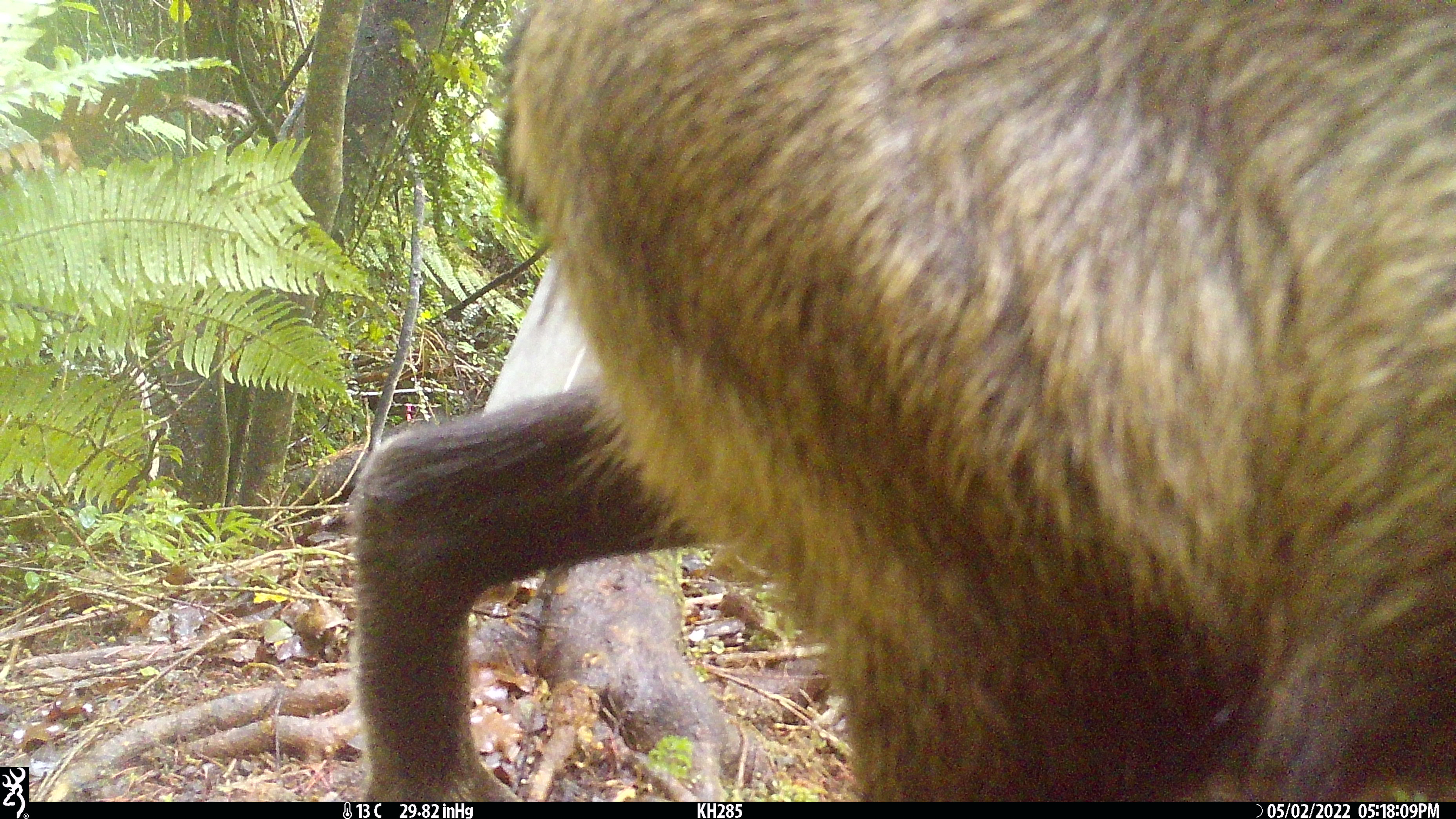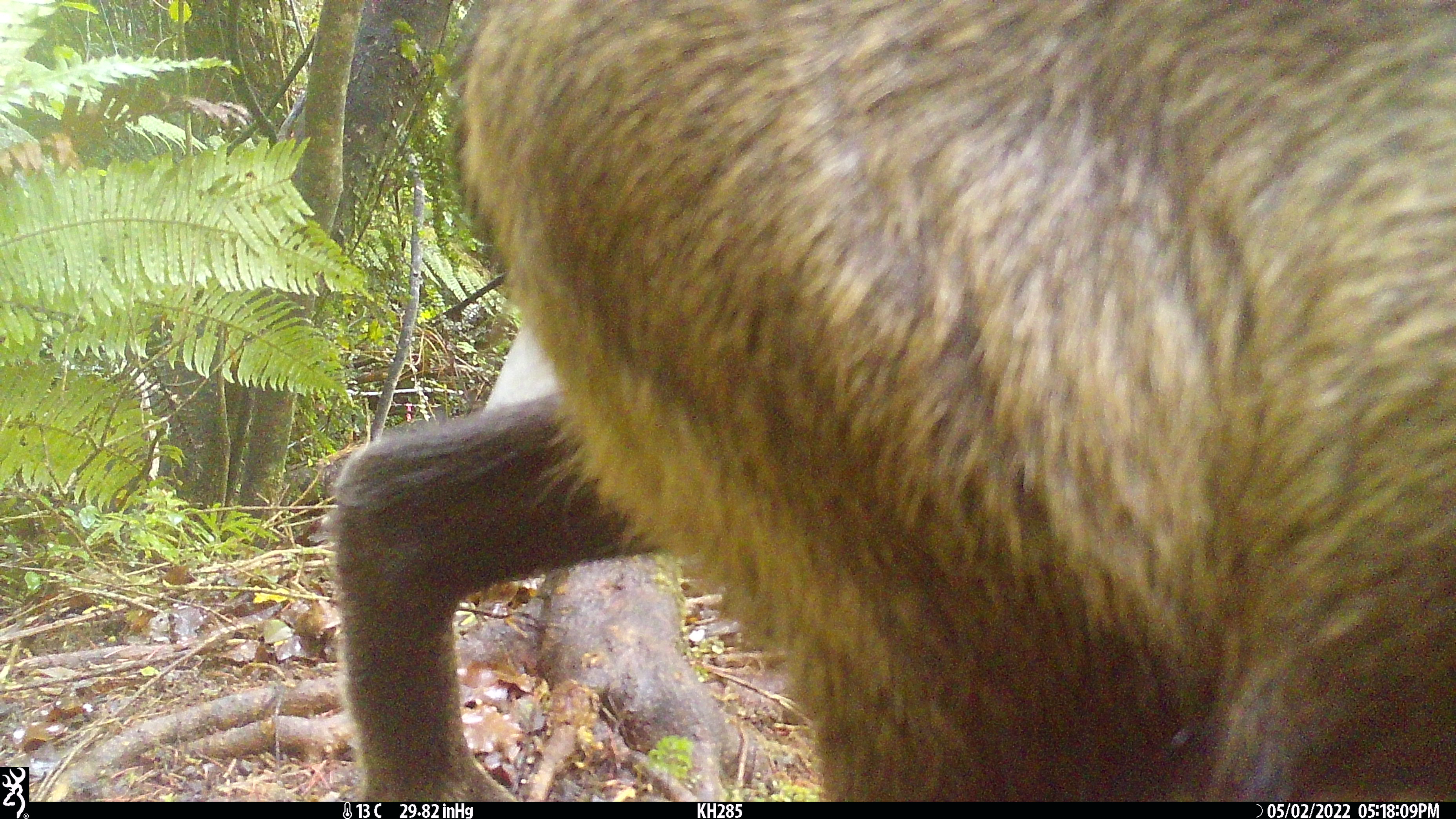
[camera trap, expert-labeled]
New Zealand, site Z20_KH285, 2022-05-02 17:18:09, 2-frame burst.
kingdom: Animalia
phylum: Chordata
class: Mammalia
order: Artiodactyla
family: Bovidae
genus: Rupicapra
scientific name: Rupicapra rupicapra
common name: alpine chamois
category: chamois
Chamois (alpine chamois) (Rupicapra rupicapra).